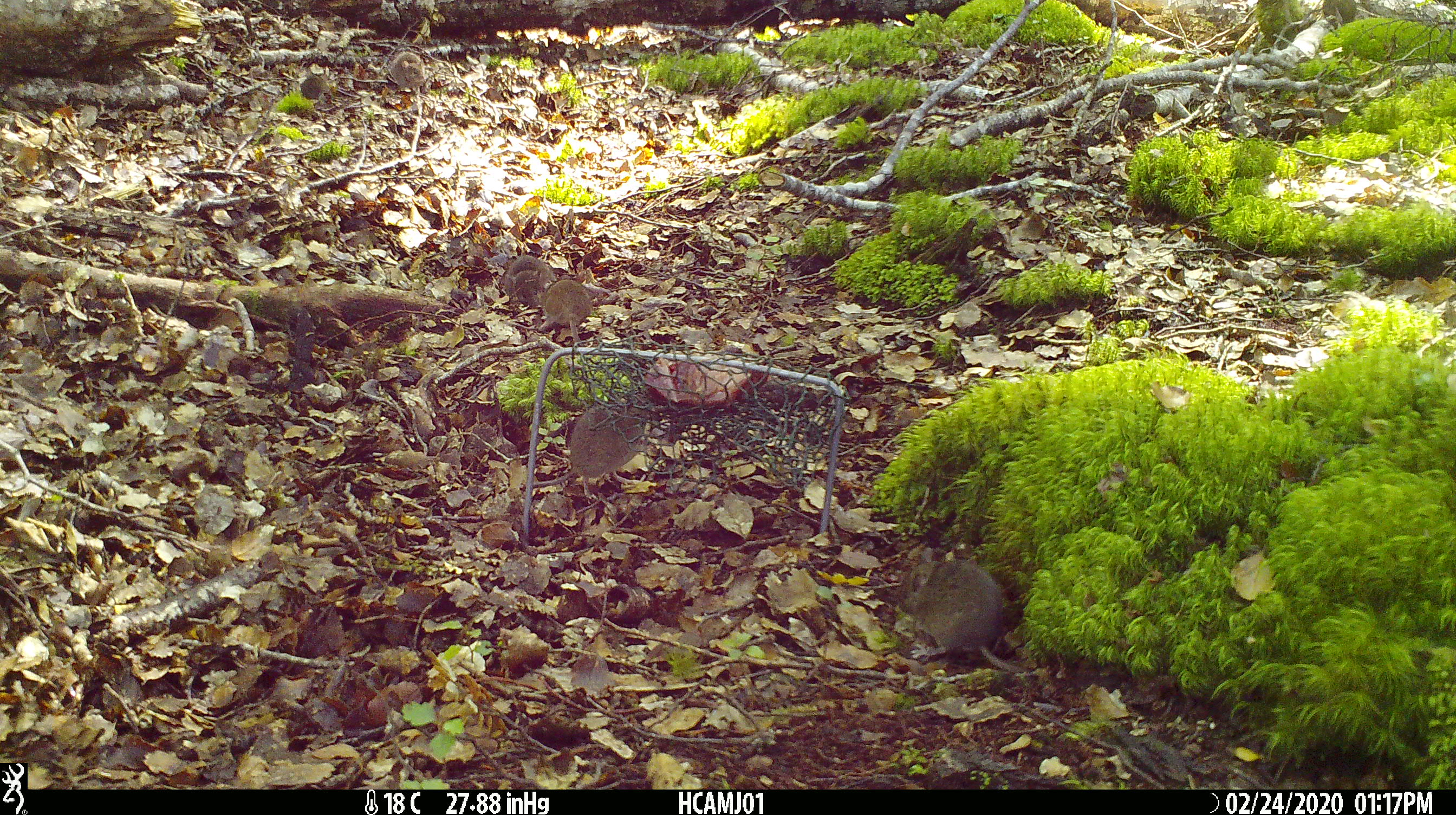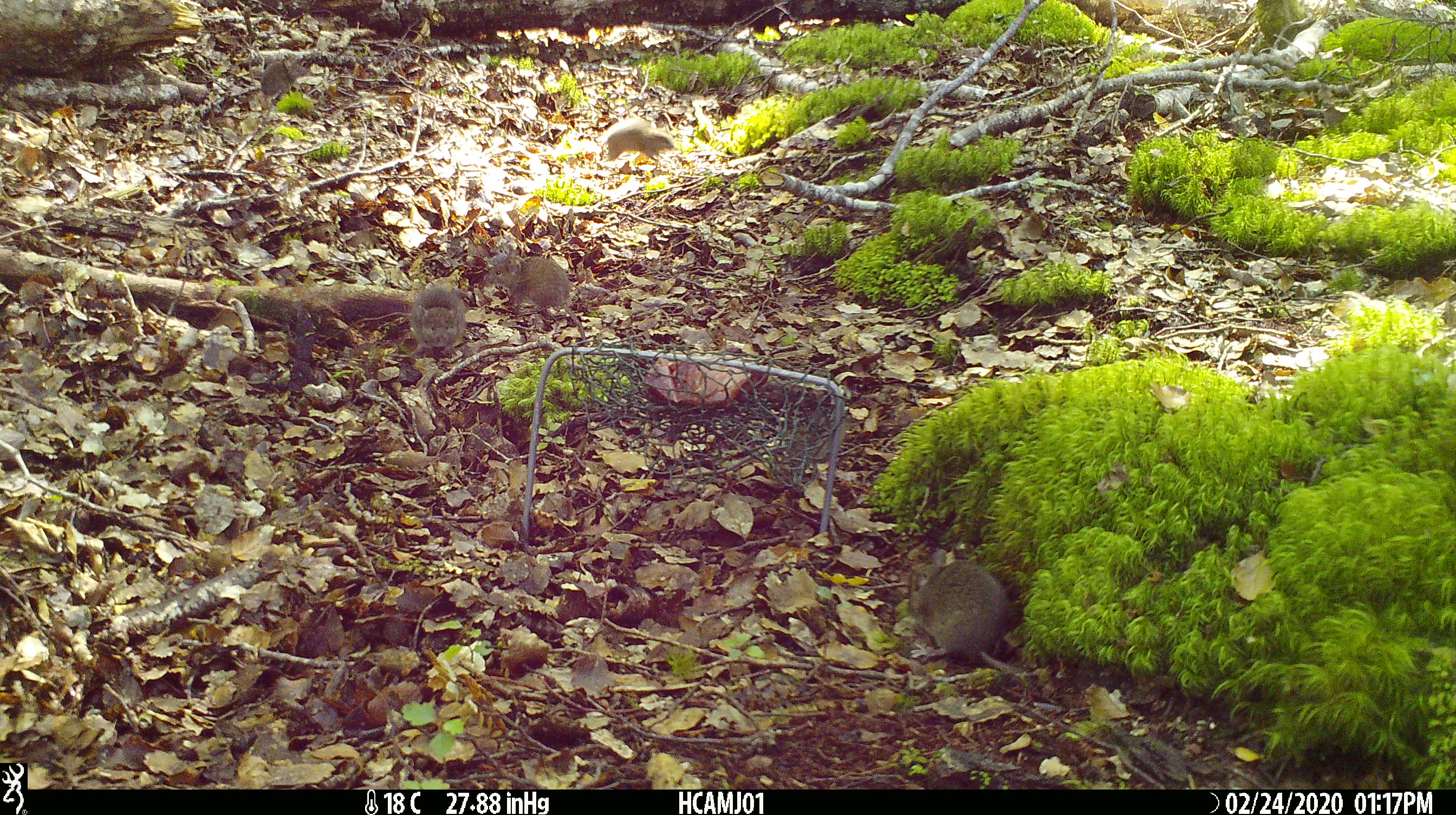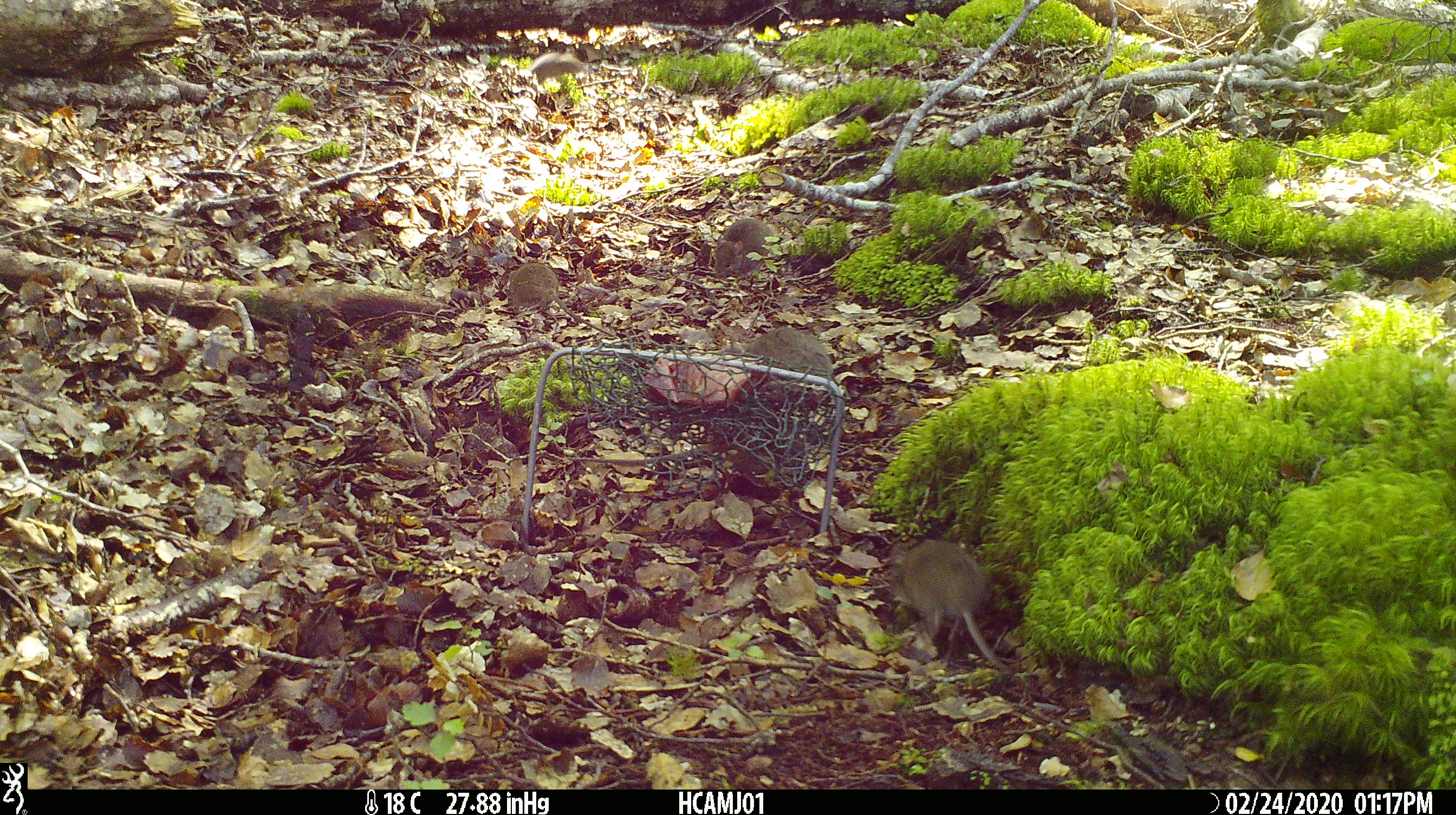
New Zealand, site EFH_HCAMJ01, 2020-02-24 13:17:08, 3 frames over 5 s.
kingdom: Animalia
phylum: Chordata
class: Mammalia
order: Rodentia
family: Muridae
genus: Mus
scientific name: Mus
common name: mouse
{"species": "mouse (Mus)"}